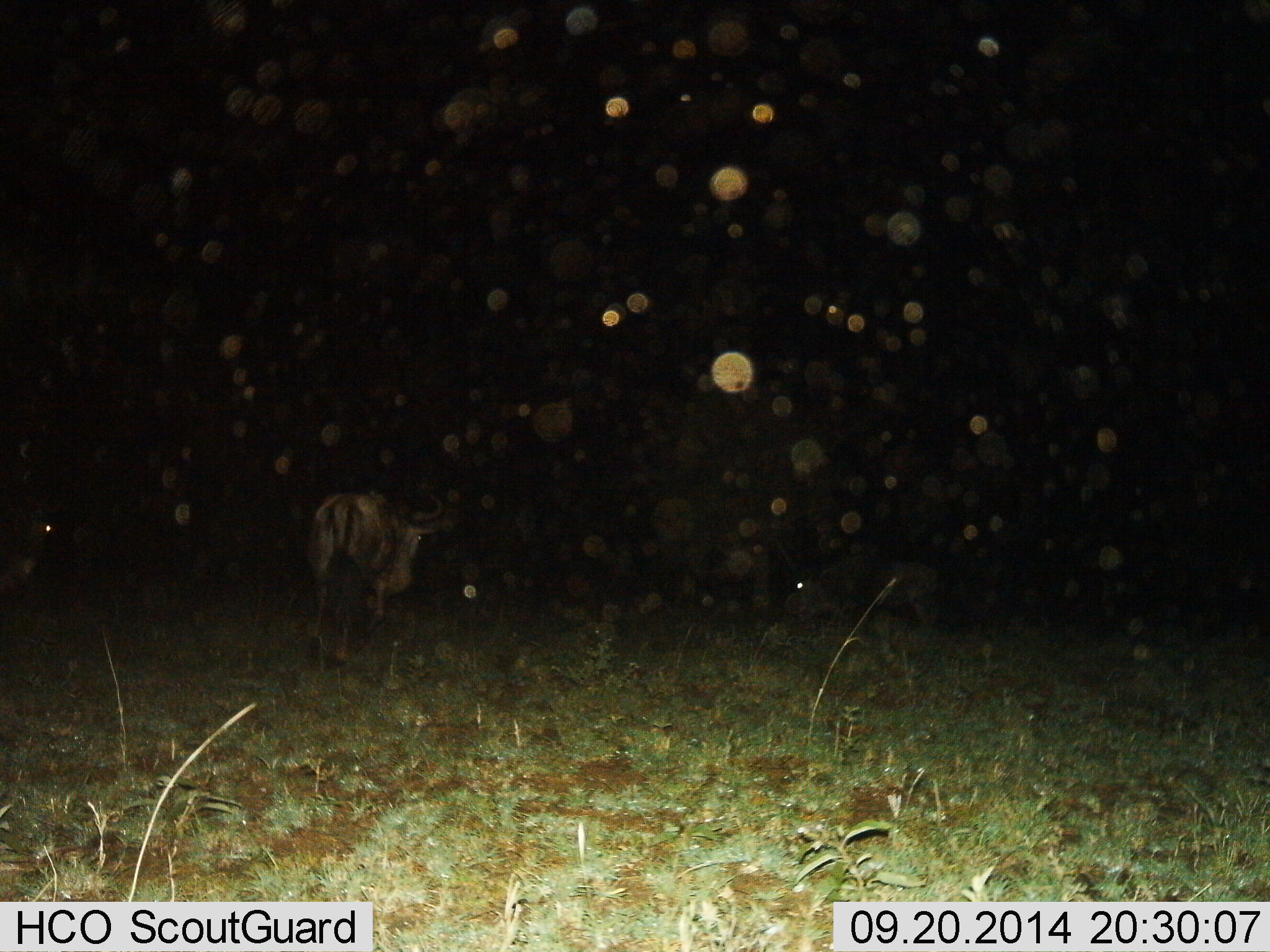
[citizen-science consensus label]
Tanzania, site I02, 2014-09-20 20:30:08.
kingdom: Animalia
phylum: Chordata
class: Mammalia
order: Artiodactyla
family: Bovidae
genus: Connochaetes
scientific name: Connochaetes taurinus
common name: blue wildebeest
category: wildebeest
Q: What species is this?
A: Wildebeest (blue wildebeest) (Connochaetes taurinus).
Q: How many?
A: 1.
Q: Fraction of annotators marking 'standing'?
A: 30%.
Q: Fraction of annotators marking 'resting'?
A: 0%.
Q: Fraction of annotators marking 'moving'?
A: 60%.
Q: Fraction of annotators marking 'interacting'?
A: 0%.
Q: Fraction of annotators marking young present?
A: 0%.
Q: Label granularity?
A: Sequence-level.